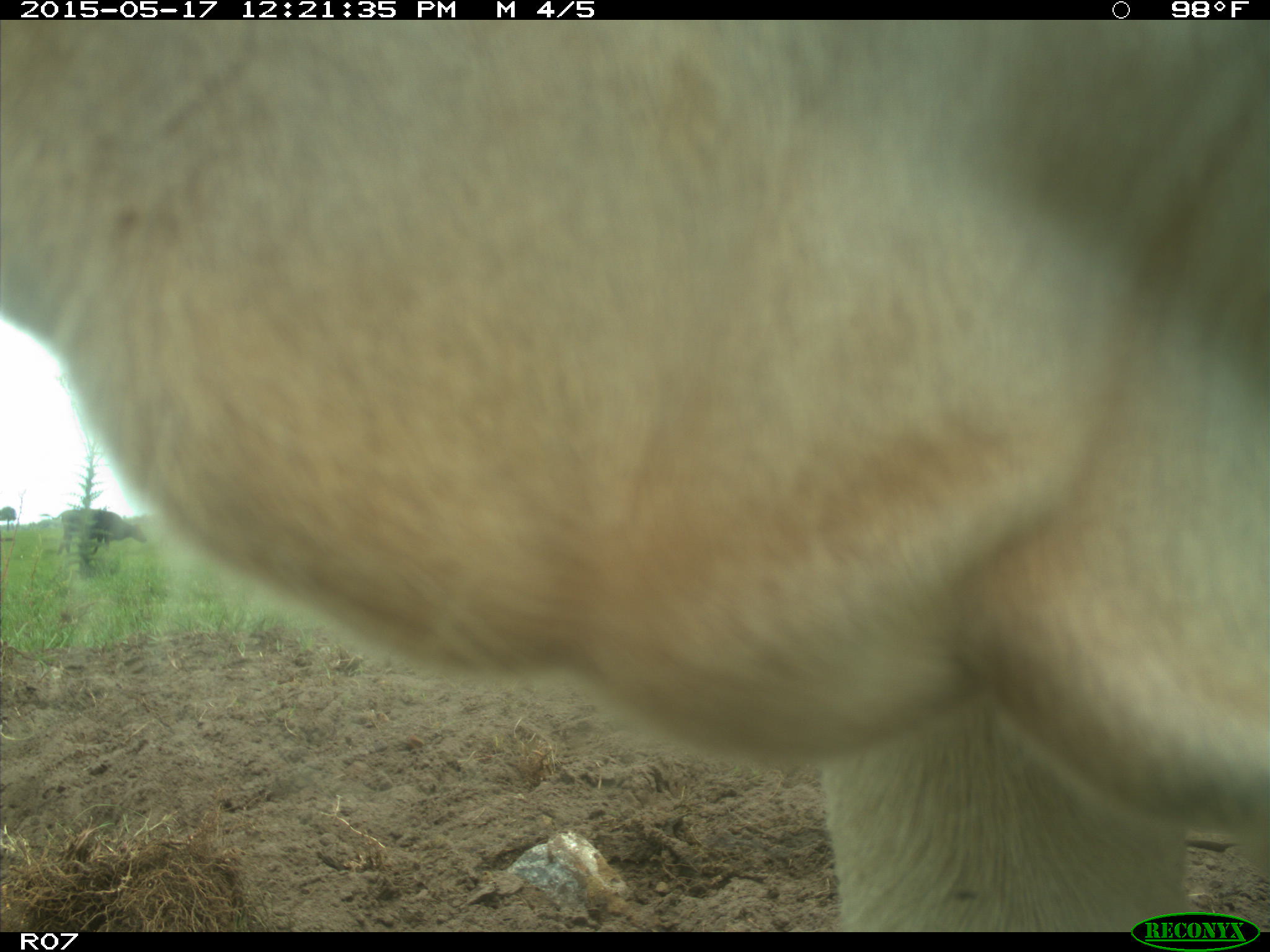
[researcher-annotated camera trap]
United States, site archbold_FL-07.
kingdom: Animalia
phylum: Chordata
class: Mammalia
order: Artiodactyla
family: Bovidae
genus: Bos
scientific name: Bos taurus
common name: domestic cow